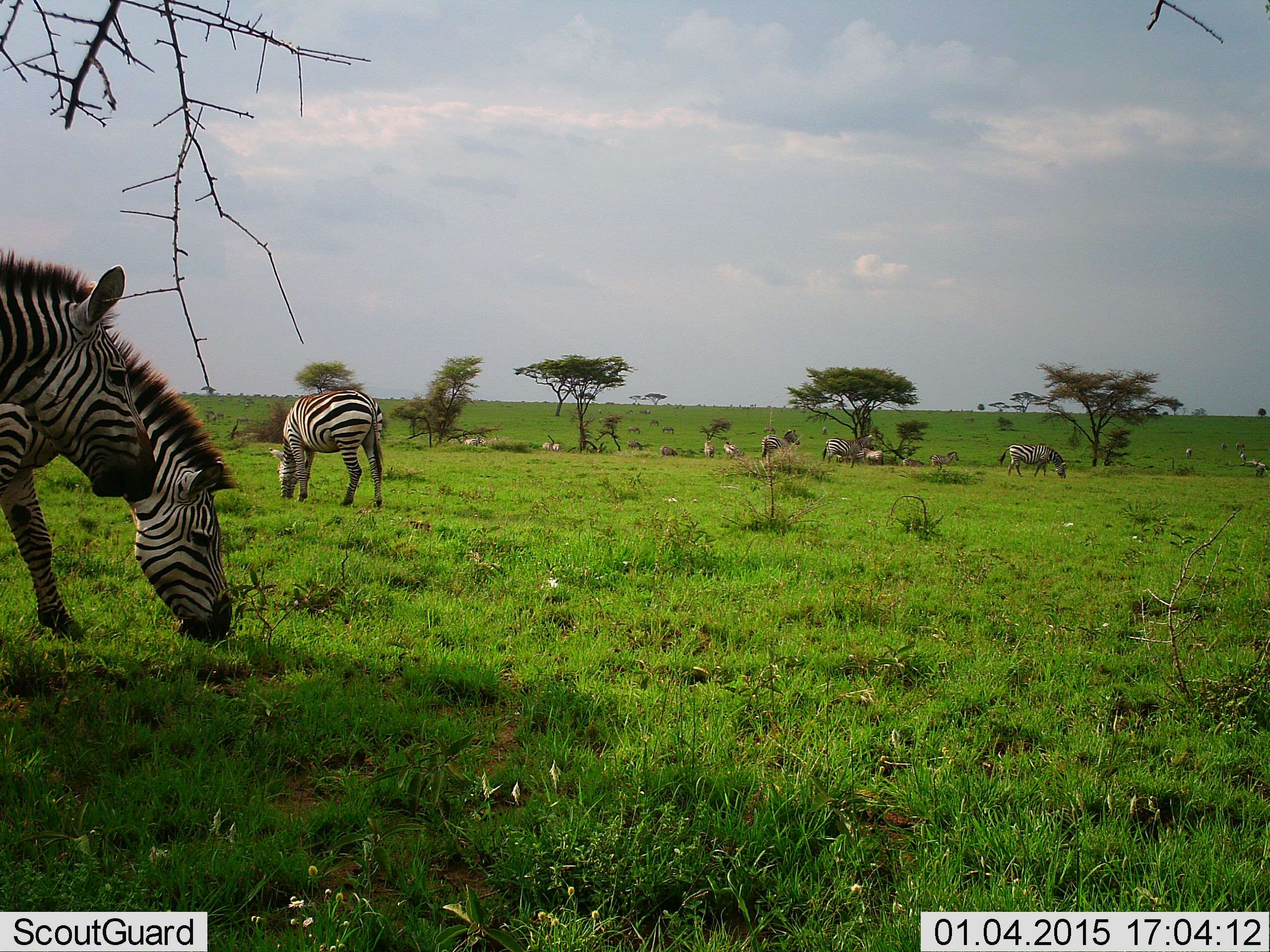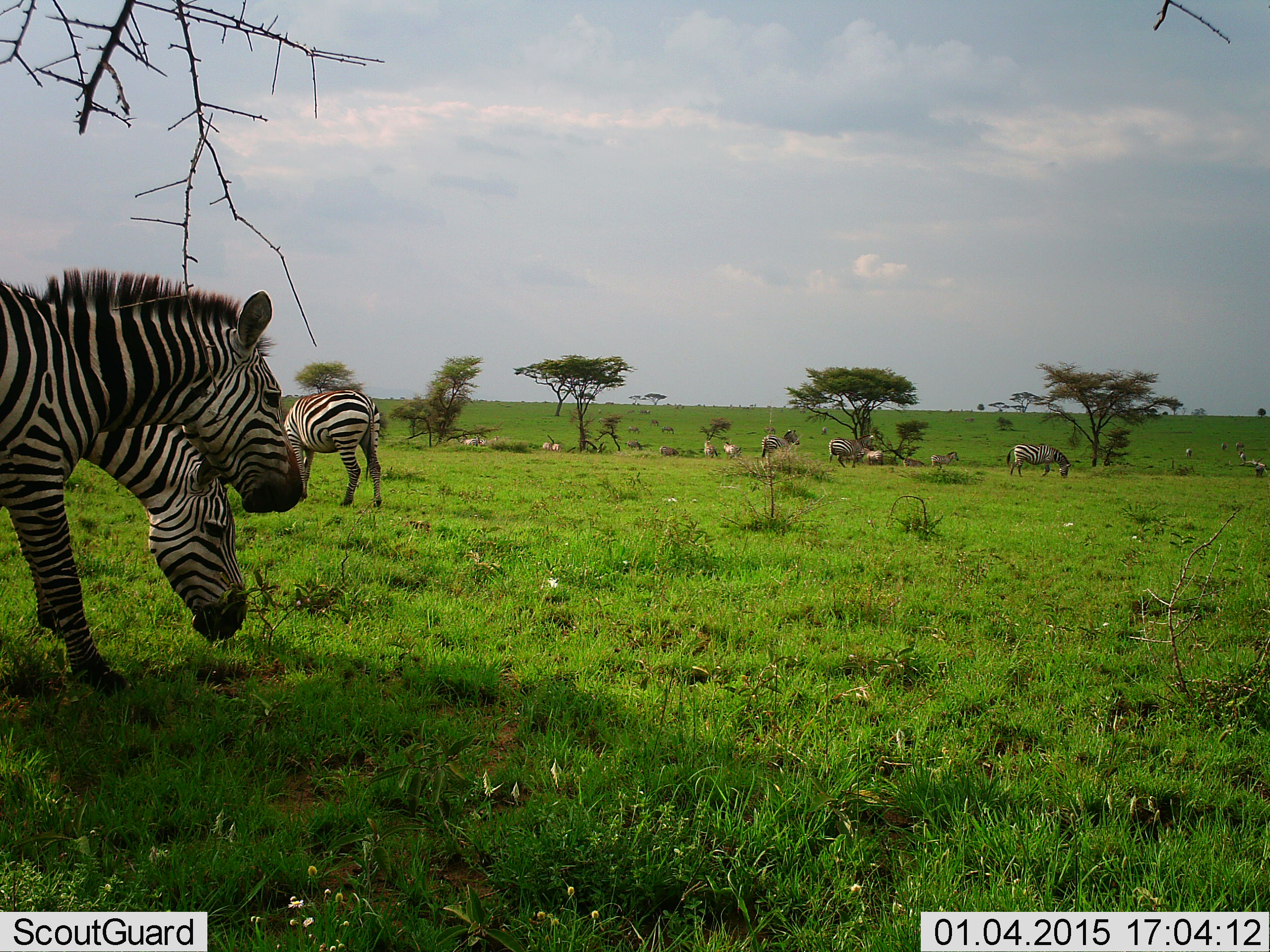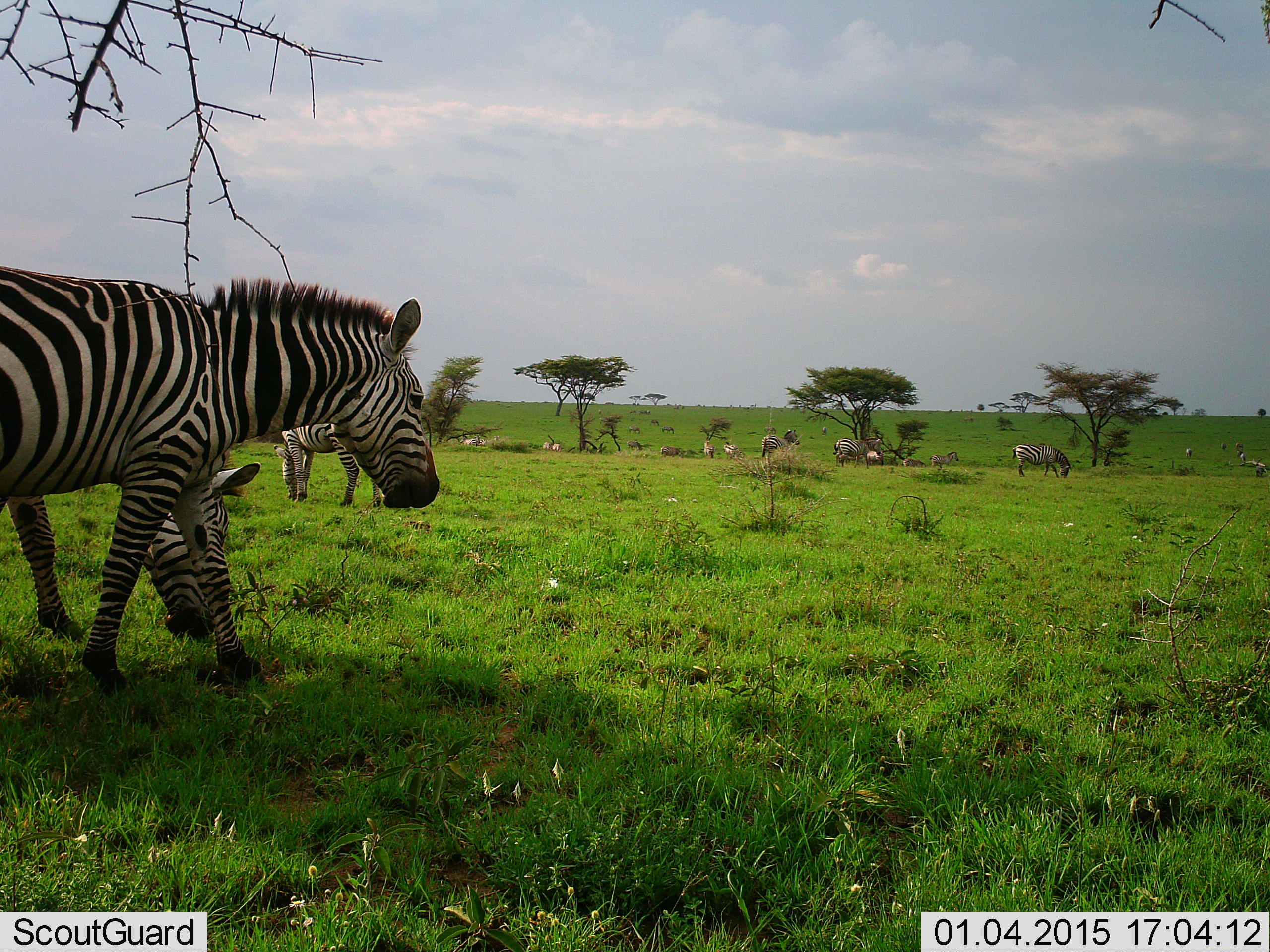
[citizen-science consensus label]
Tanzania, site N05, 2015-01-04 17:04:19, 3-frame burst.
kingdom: Animalia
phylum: Chordata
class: Mammalia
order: Perissodactyla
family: Equidae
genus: Equus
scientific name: Equus quagga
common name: plains zebra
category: zebra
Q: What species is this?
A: Zebra (plains zebra) (Equus quagga).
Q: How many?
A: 11-50.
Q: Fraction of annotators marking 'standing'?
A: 60%.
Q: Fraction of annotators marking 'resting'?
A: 10%.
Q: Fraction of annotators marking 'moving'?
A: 30%.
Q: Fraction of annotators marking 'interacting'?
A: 10%.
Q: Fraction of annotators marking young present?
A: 0%.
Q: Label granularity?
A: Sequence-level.